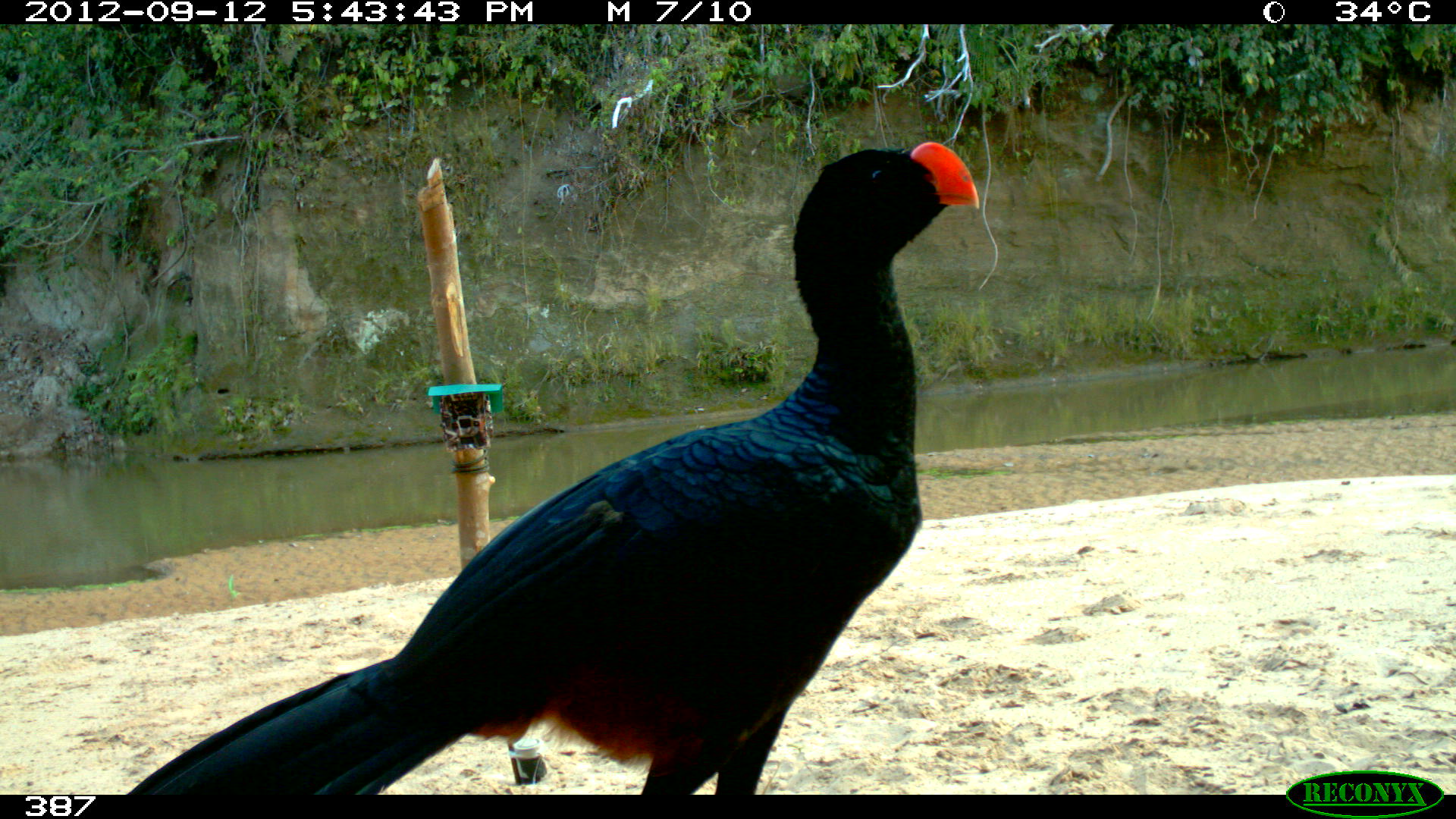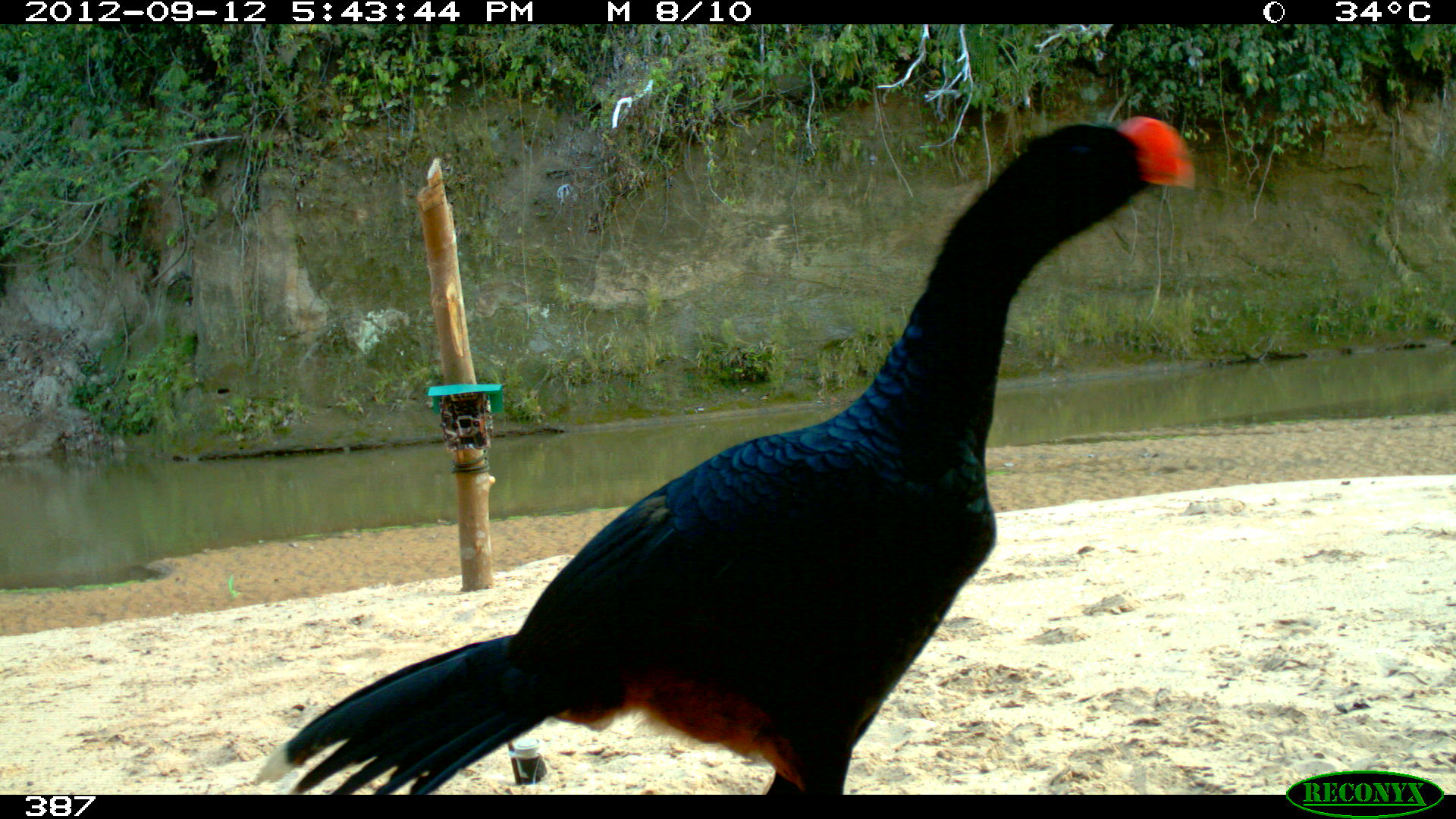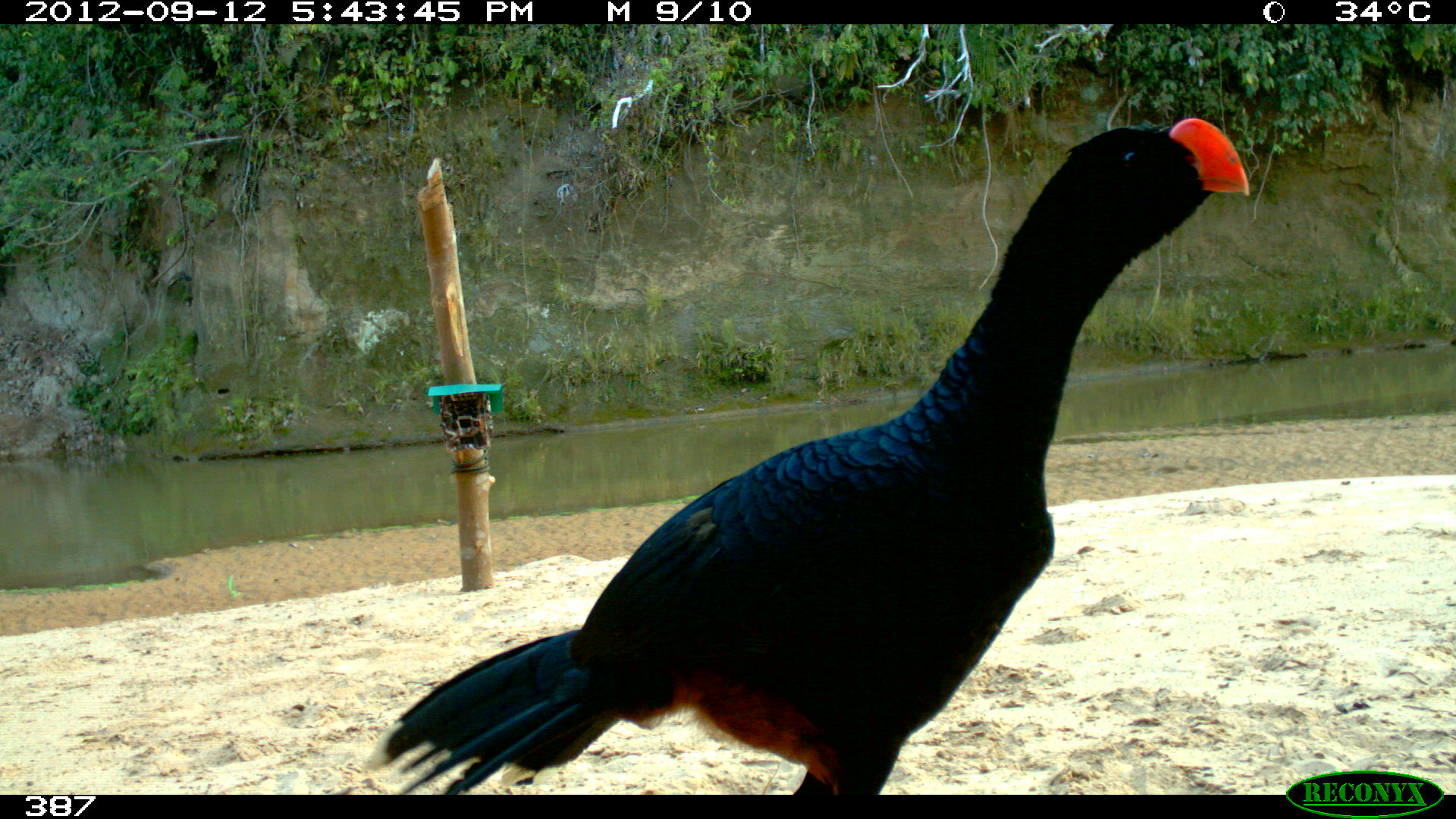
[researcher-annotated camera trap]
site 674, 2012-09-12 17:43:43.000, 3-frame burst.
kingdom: Animalia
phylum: Chordata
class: Aves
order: Galliformes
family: Cracidae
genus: Mitu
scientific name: Mitu tuberosum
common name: razor-billed curassow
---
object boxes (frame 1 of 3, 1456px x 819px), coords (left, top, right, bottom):
mitu tuberosum: (127, 138, 976, 795)